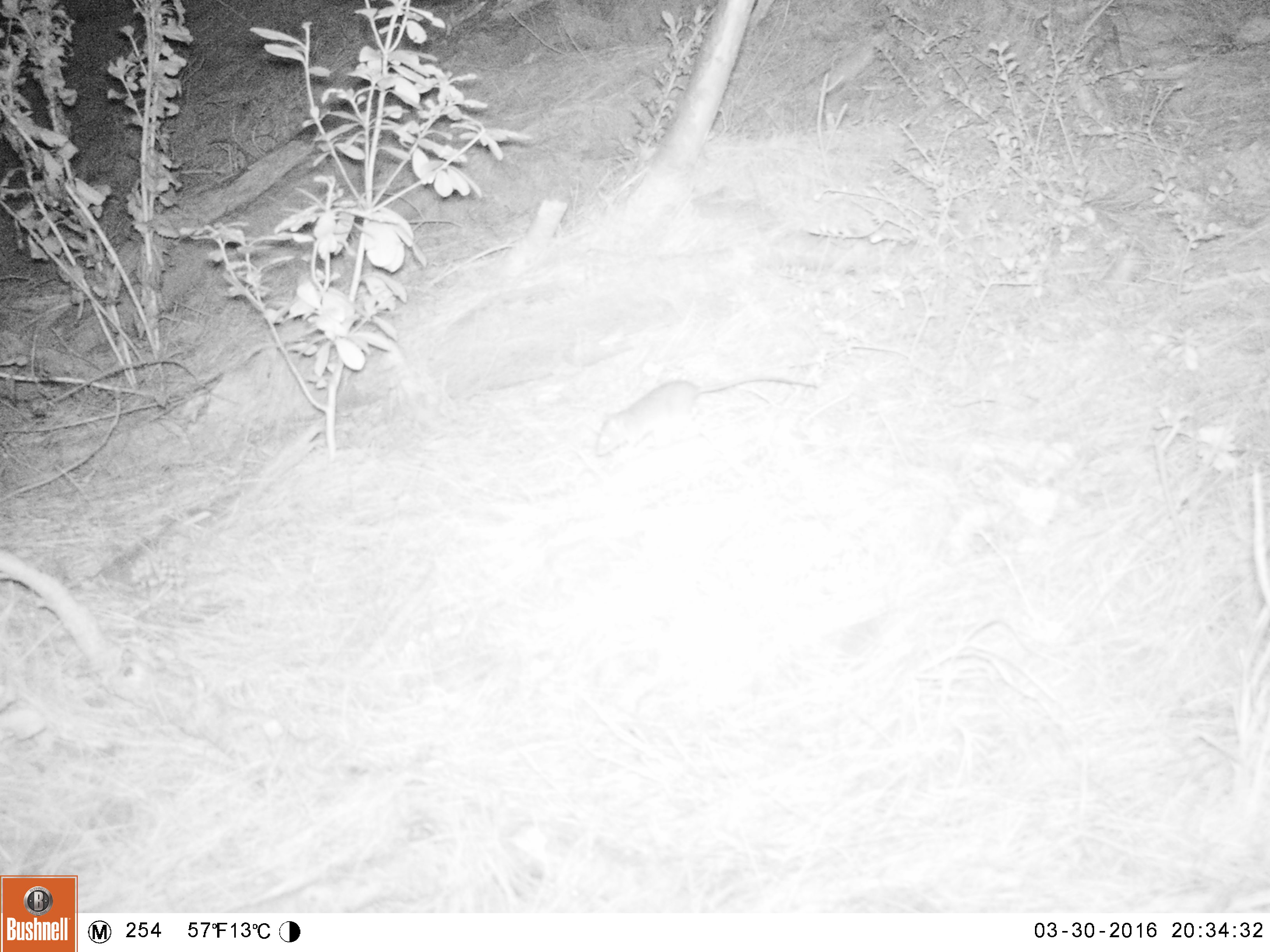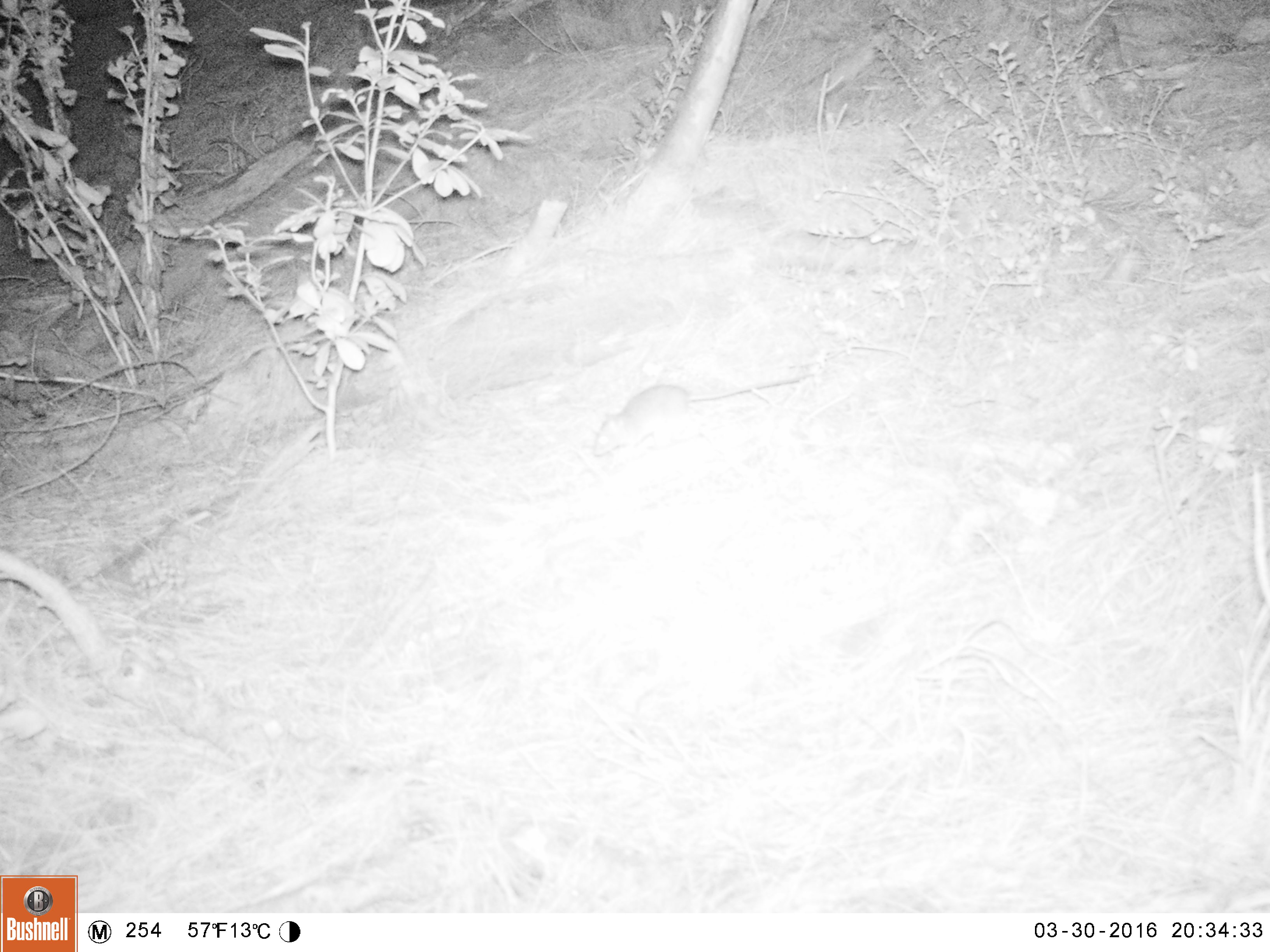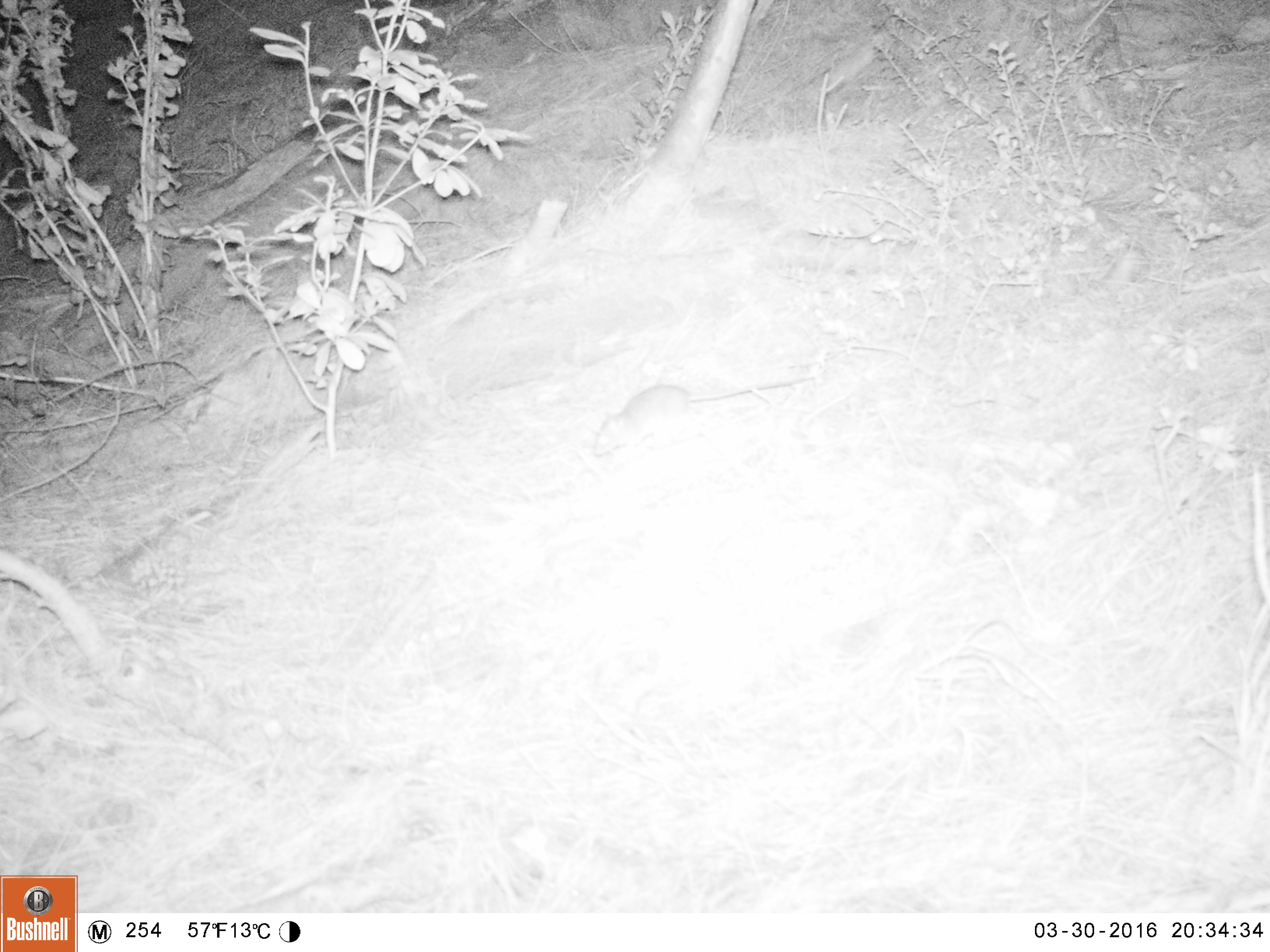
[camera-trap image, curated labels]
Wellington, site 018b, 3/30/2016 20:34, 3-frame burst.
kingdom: Animalia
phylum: Chordata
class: Mammalia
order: Rodentia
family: Muridae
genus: Rattus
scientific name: Rattus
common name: rat